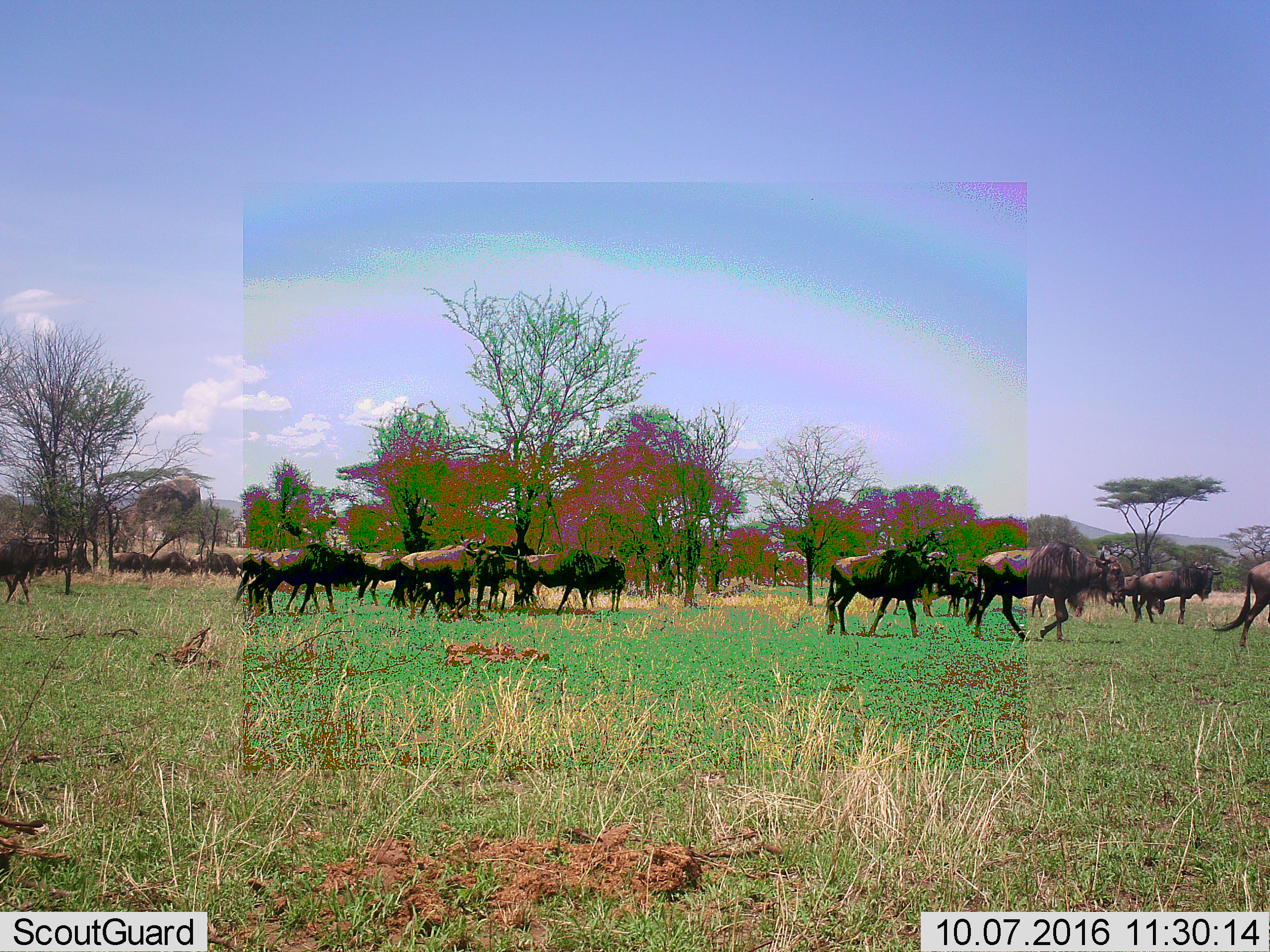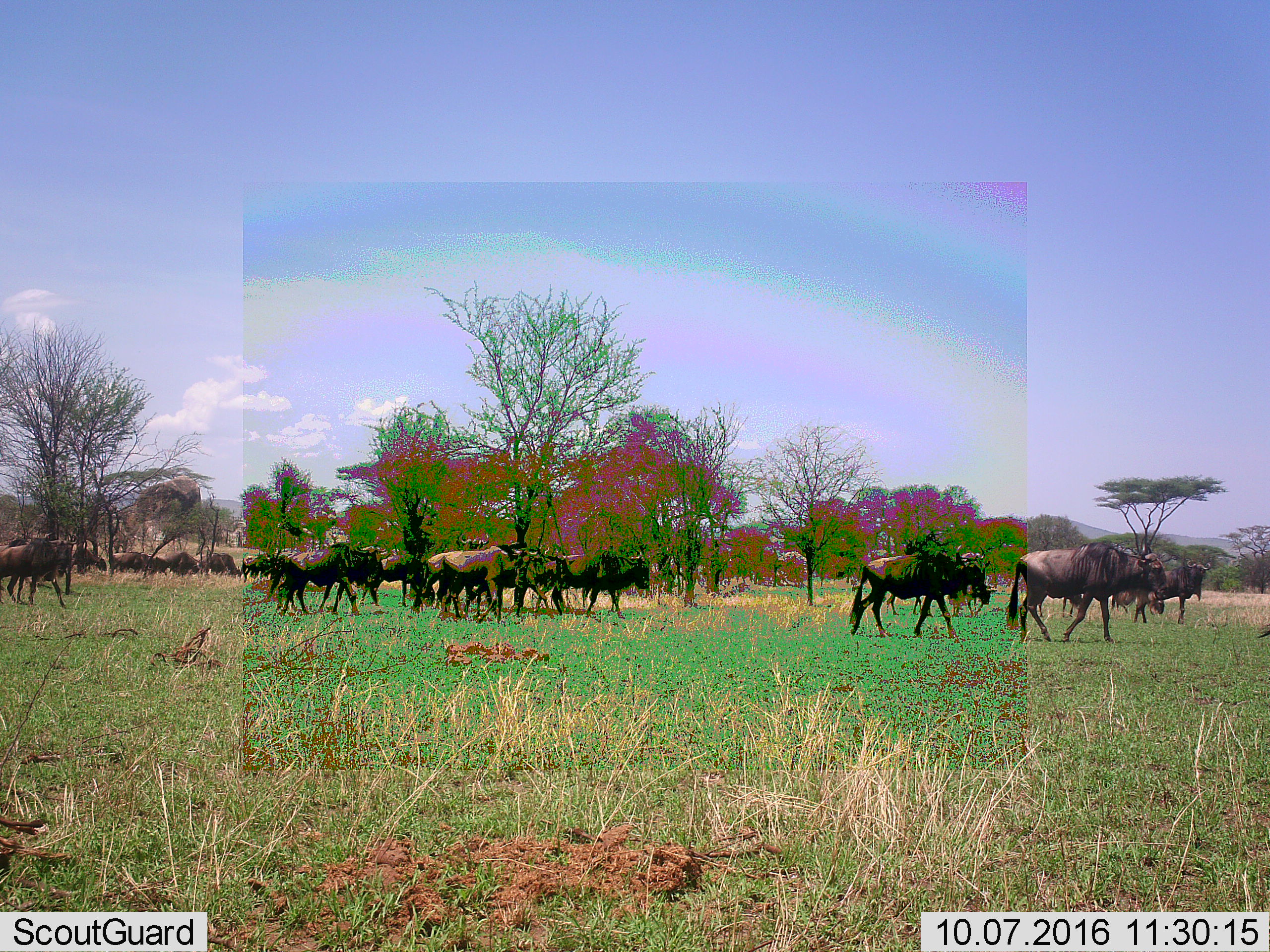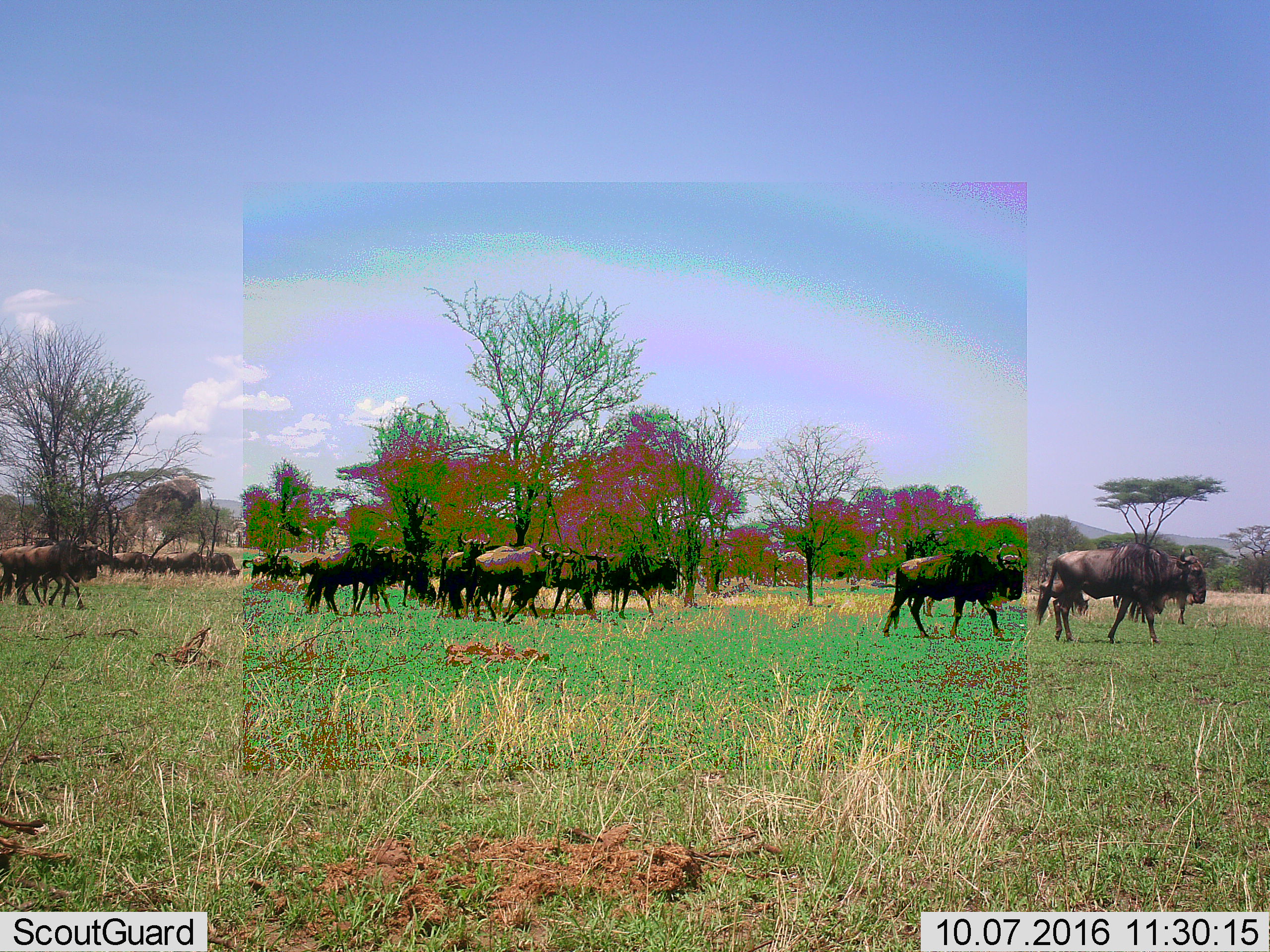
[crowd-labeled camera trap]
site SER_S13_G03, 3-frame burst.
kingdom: Animalia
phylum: Chordata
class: Mammalia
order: Artiodactyla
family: Bovidae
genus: Connochaetes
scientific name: Connochaetes taurinus taurinus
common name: blue wildebeest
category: wildebeestblue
Wildebeestblue (blue wildebeest) (Connochaetes taurinus taurinus), count 11-50. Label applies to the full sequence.